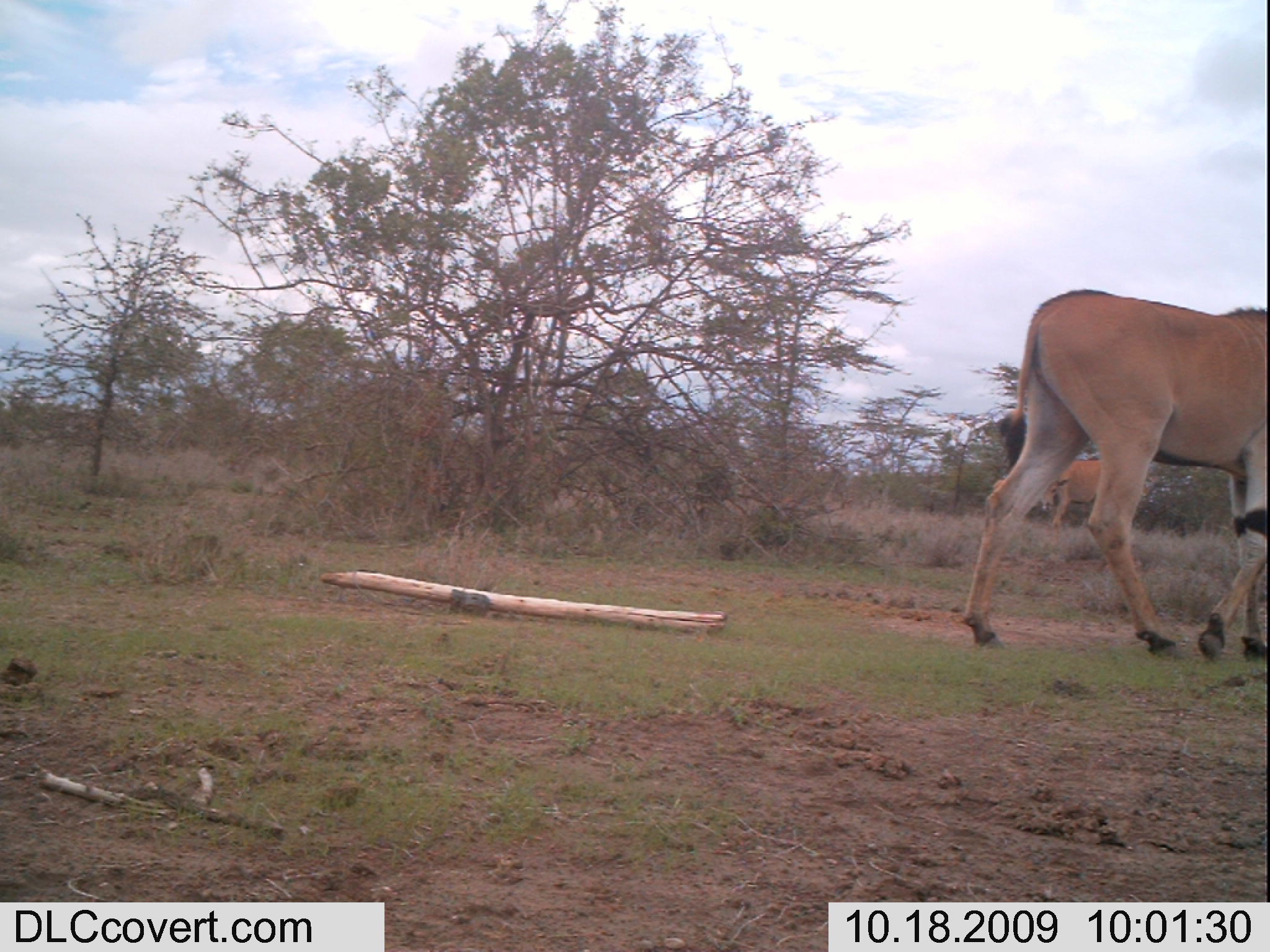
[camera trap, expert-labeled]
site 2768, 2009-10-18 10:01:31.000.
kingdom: Animalia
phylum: Chordata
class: Mammalia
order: Artiodactyla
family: Bovidae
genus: Tragelaphus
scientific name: Tragelaphus oryx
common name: eland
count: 2